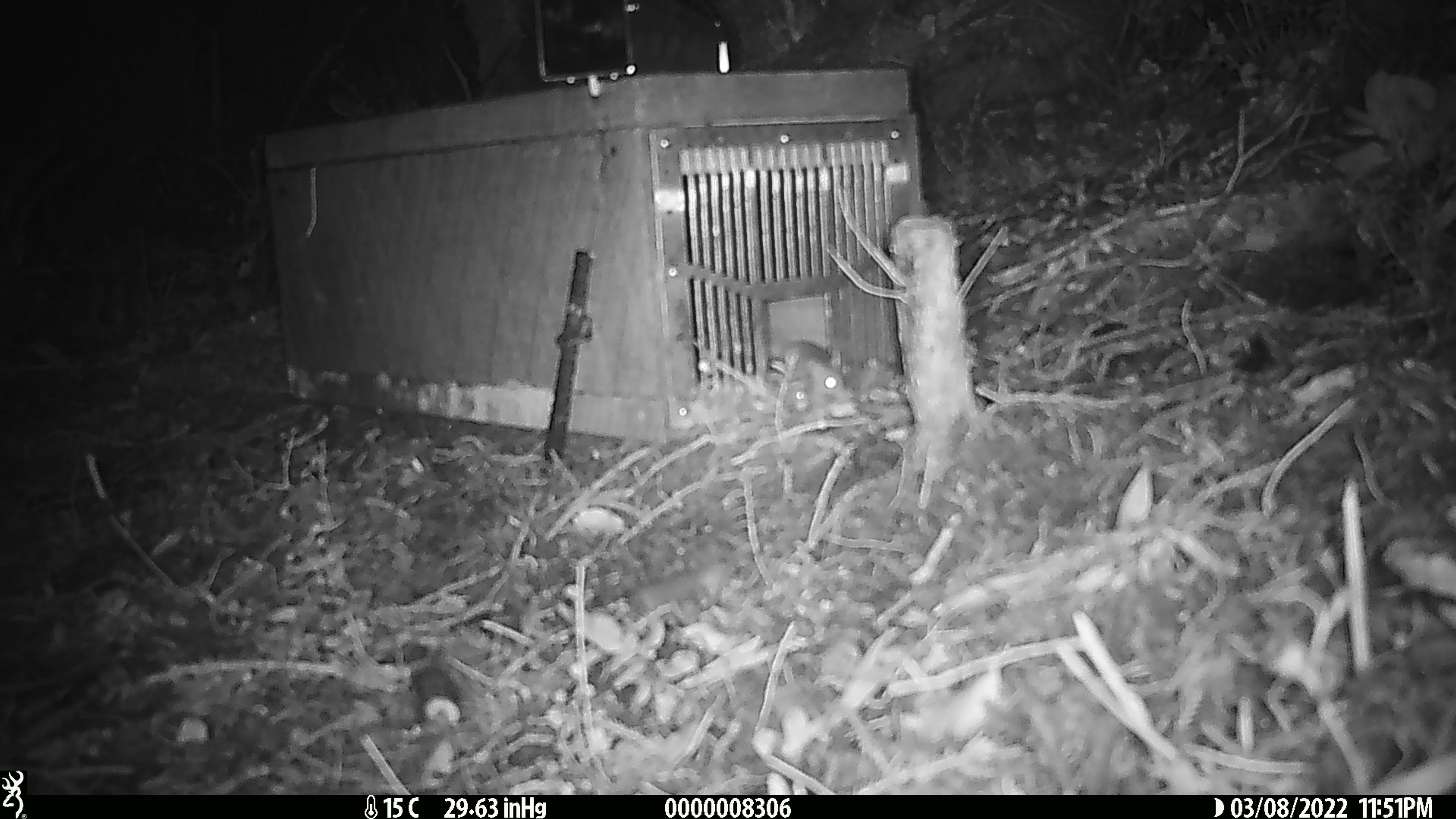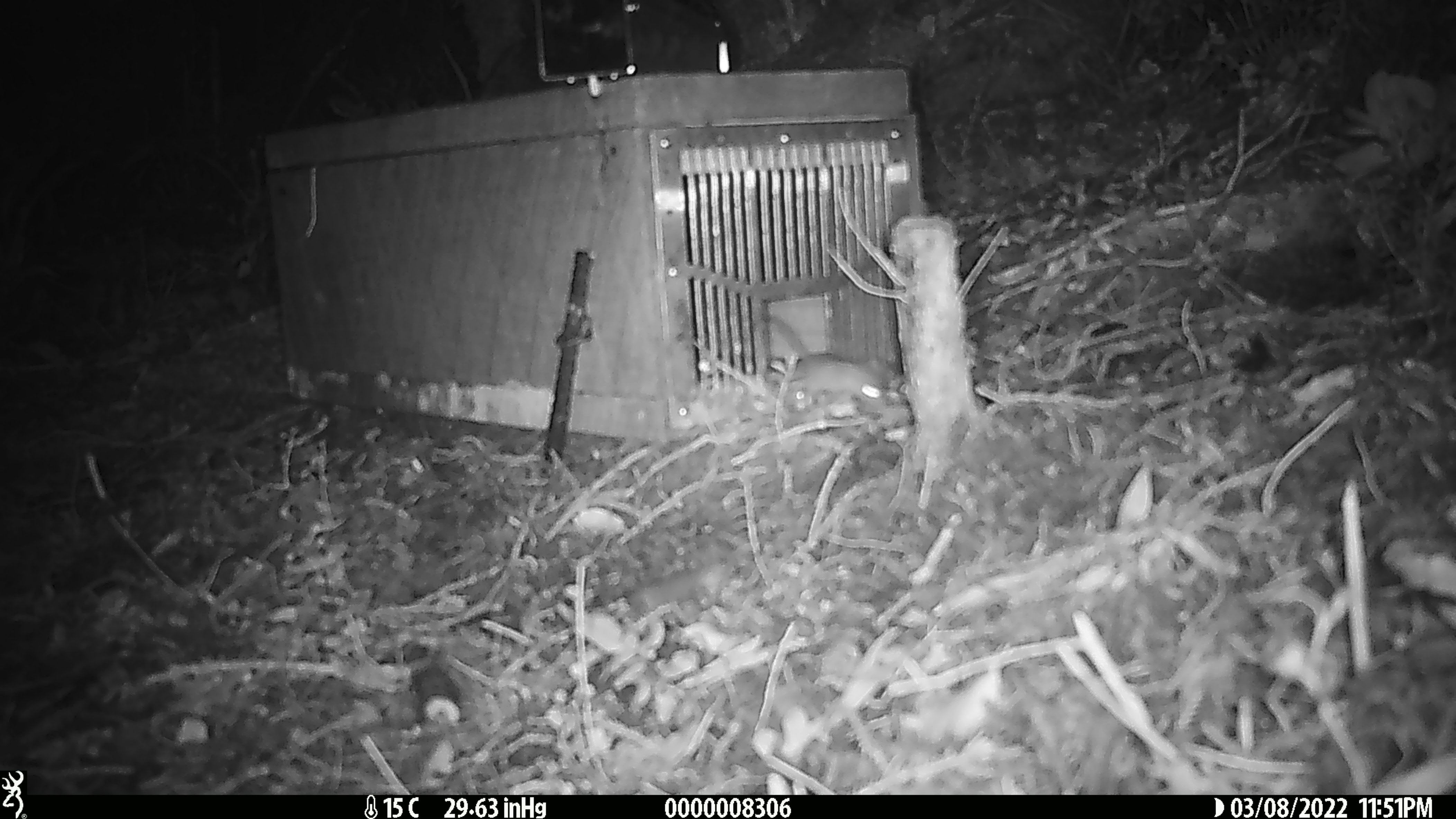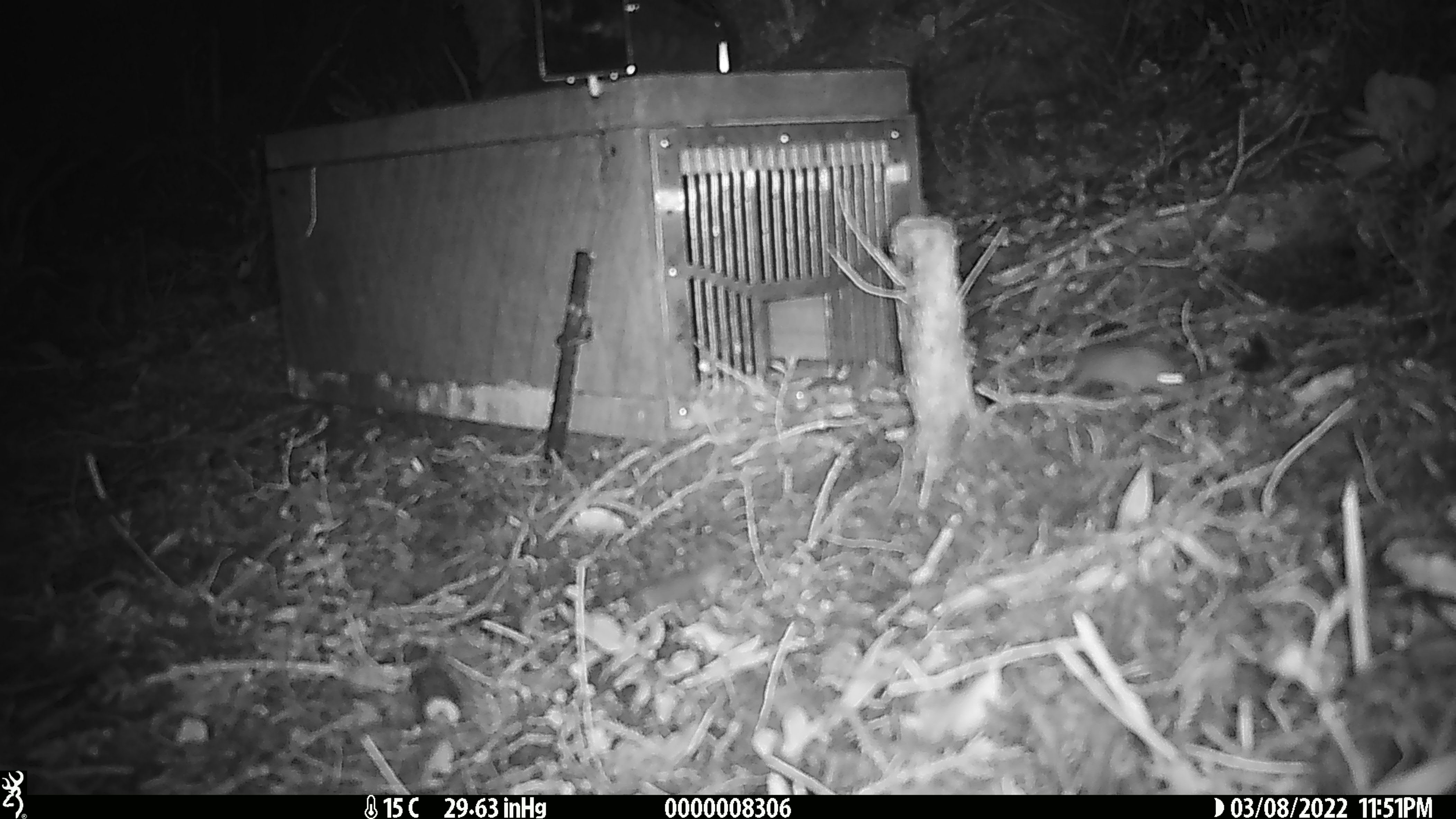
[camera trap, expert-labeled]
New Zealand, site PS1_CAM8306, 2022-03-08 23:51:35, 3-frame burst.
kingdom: Animalia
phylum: Chordata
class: Mammalia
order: Rodentia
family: Muridae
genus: Mus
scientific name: Mus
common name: mouse